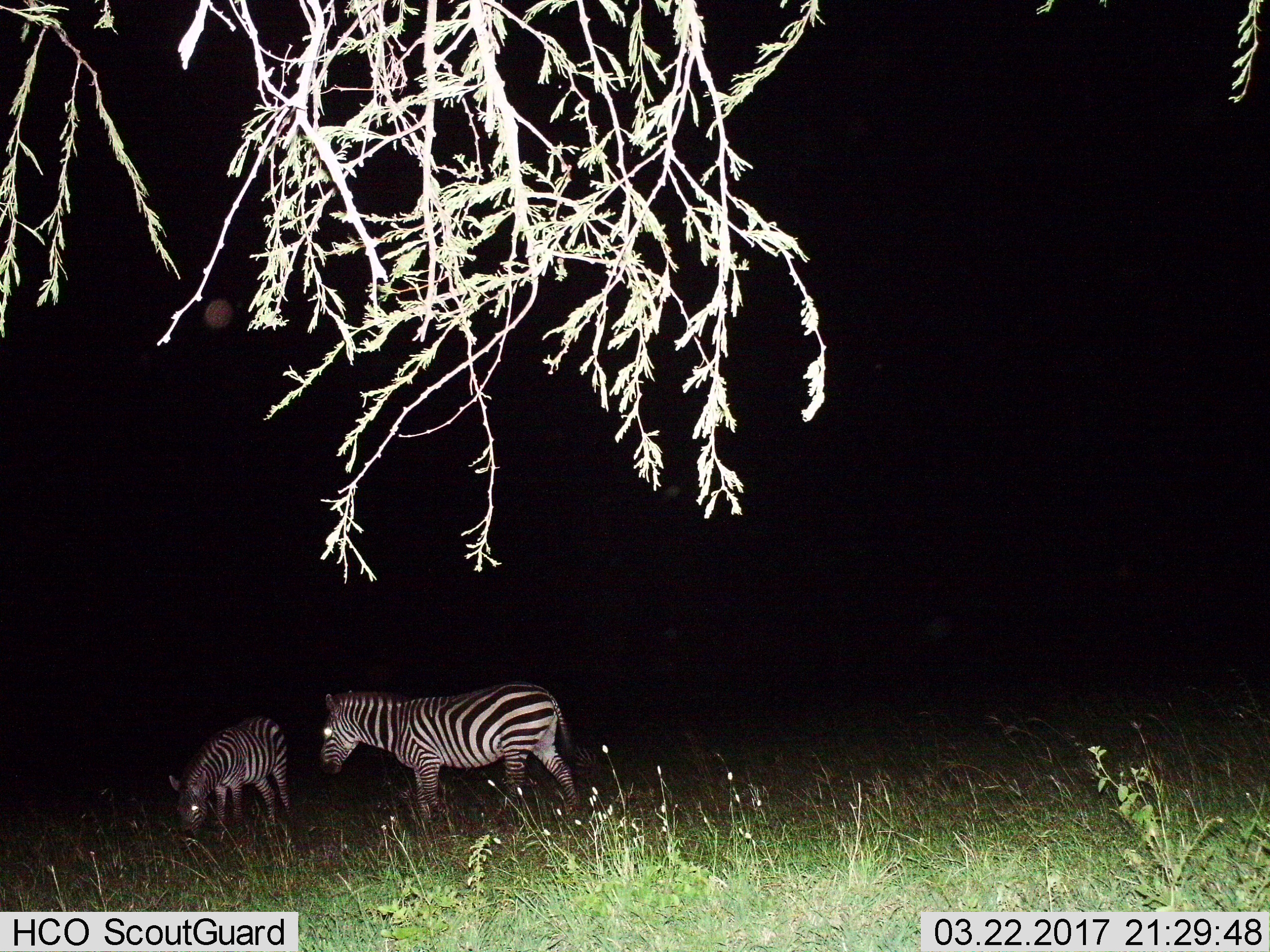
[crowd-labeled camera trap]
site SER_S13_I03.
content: unidentified animal